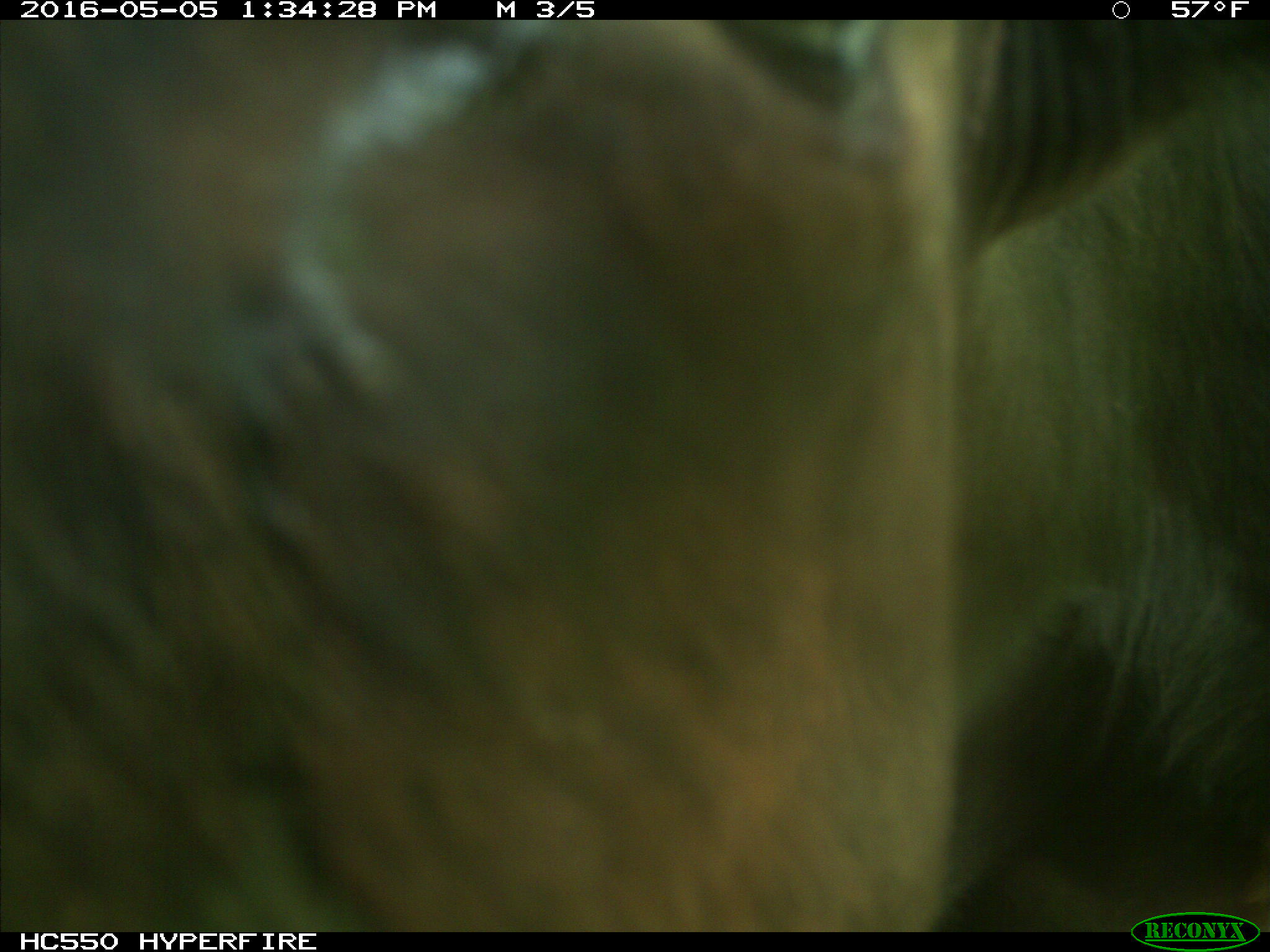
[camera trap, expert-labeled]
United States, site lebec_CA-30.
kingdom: Animalia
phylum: Chordata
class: Mammalia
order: Artiodactyla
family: Bovidae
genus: Bos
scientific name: Bos taurus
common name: domestic cow